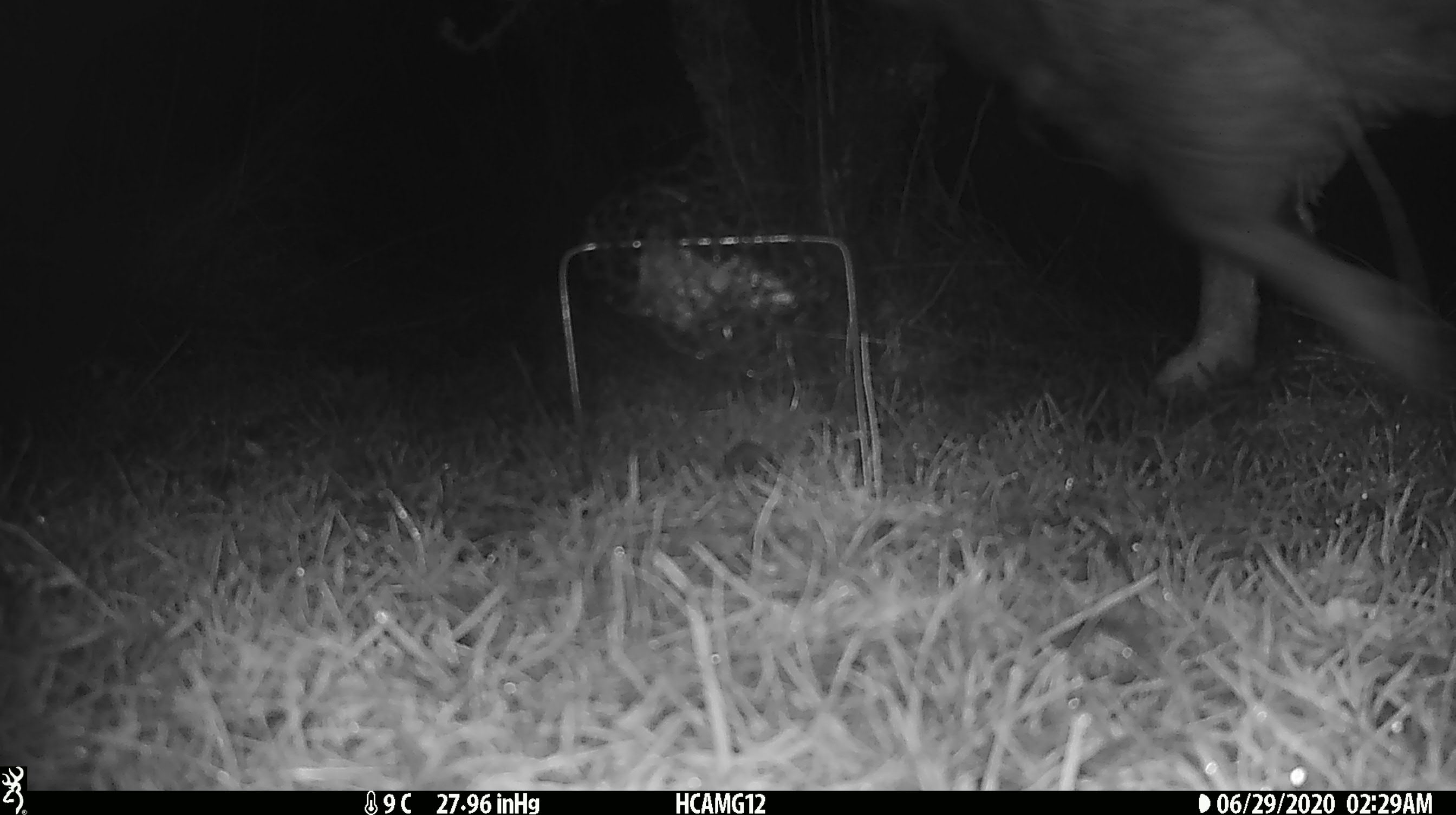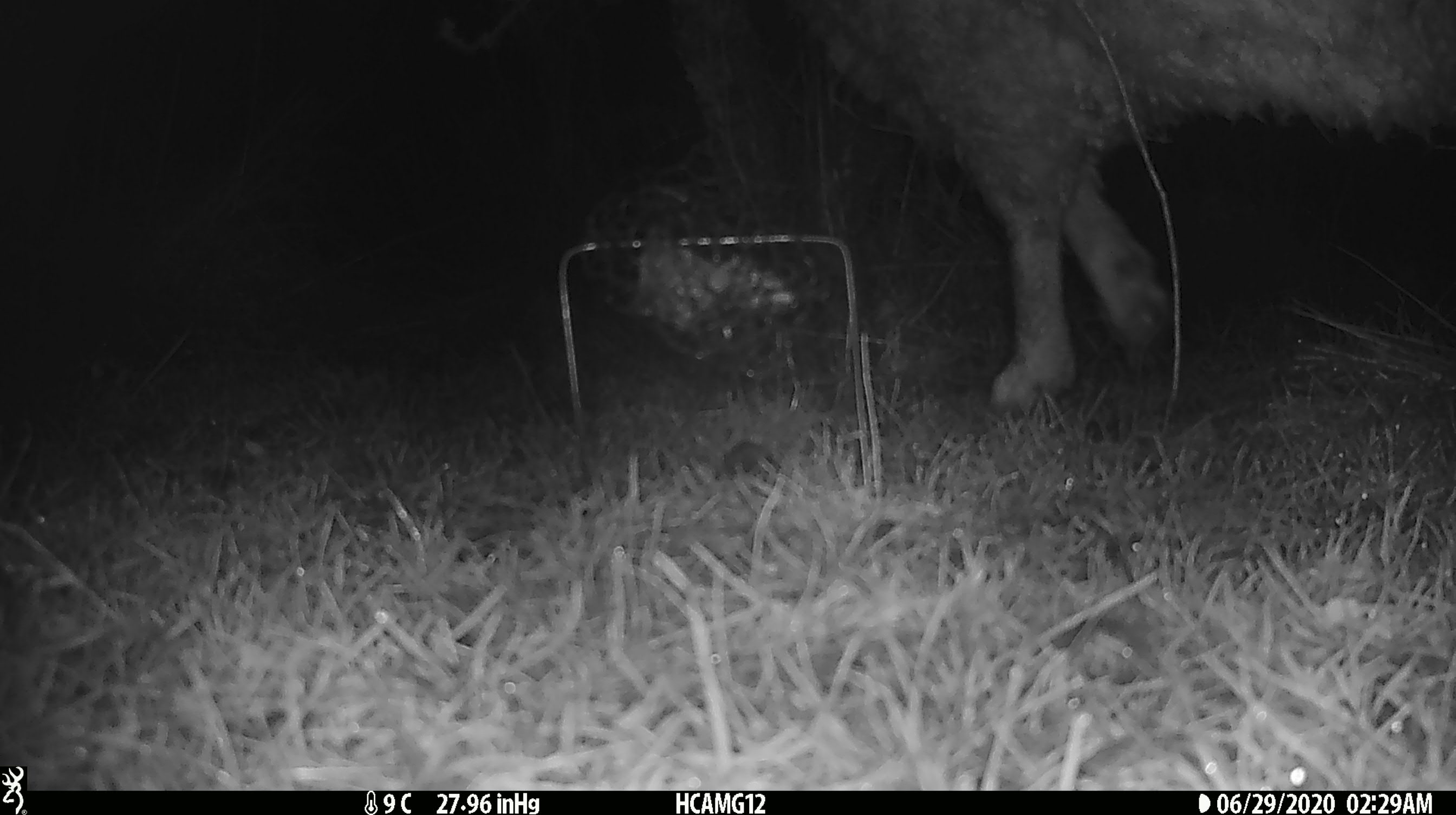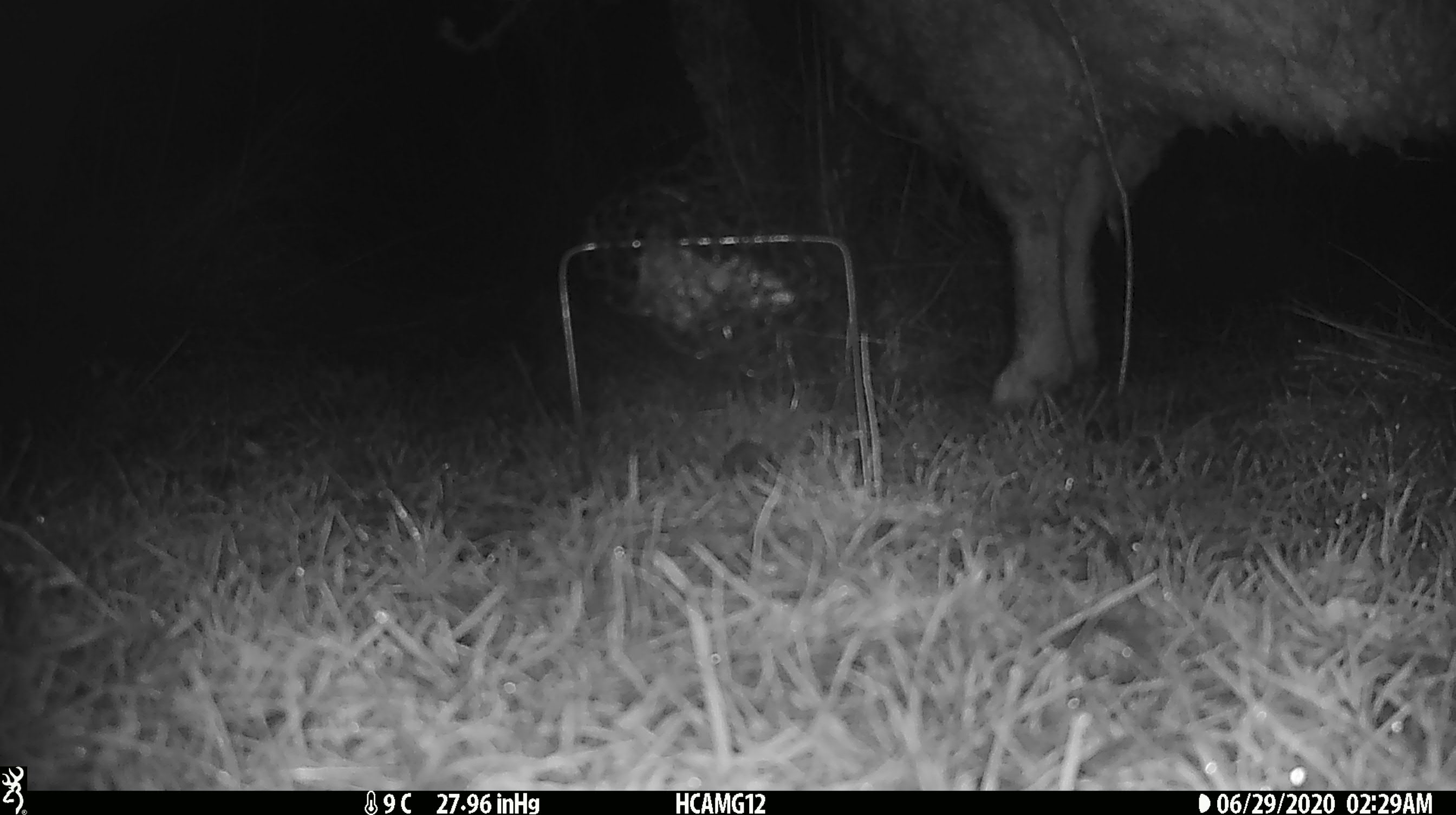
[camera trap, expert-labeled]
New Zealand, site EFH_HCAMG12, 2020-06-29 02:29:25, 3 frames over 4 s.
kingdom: Animalia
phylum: Chordata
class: Mammalia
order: Artiodactyla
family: Bovidae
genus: Ovis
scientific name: Ovis aries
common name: domestic sheep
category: sheep